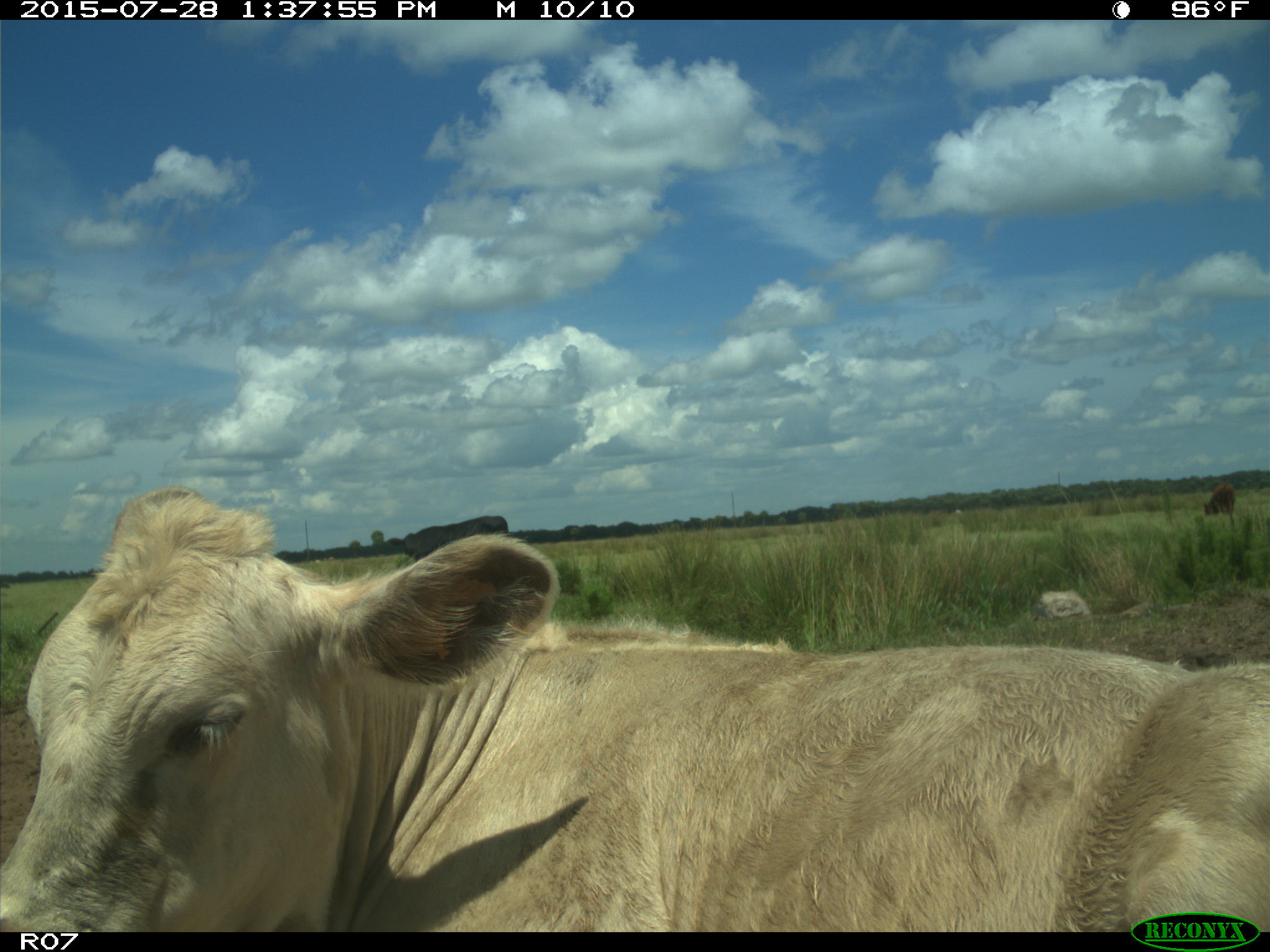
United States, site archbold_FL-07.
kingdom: Animalia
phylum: Chordata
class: Mammalia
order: Artiodactyla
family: Bovidae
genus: Bos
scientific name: Bos taurus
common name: domestic cow